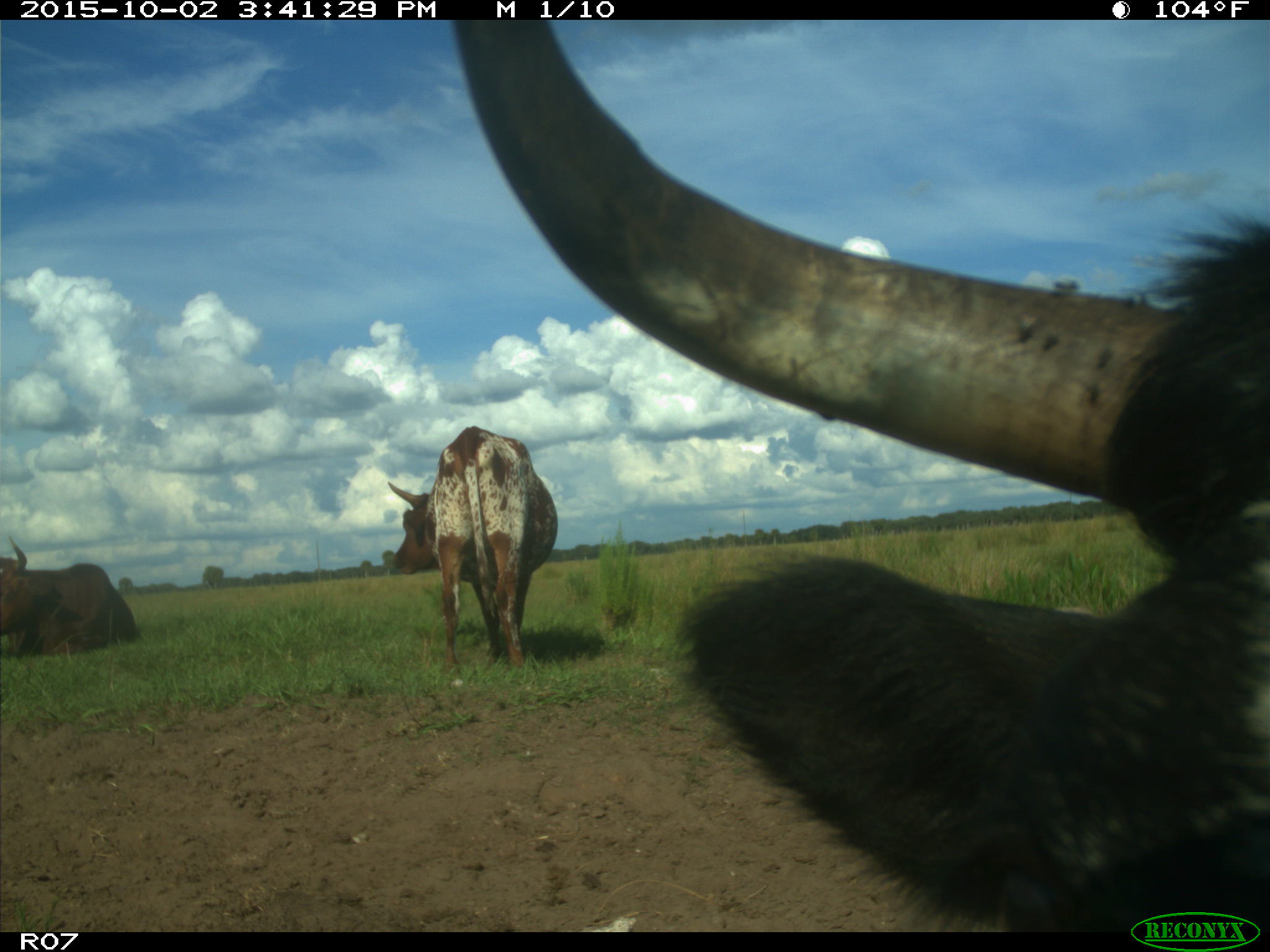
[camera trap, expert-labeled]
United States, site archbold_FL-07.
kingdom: Animalia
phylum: Chordata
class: Mammalia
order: Artiodactyla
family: Bovidae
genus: Bos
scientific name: Bos taurus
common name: domestic cow